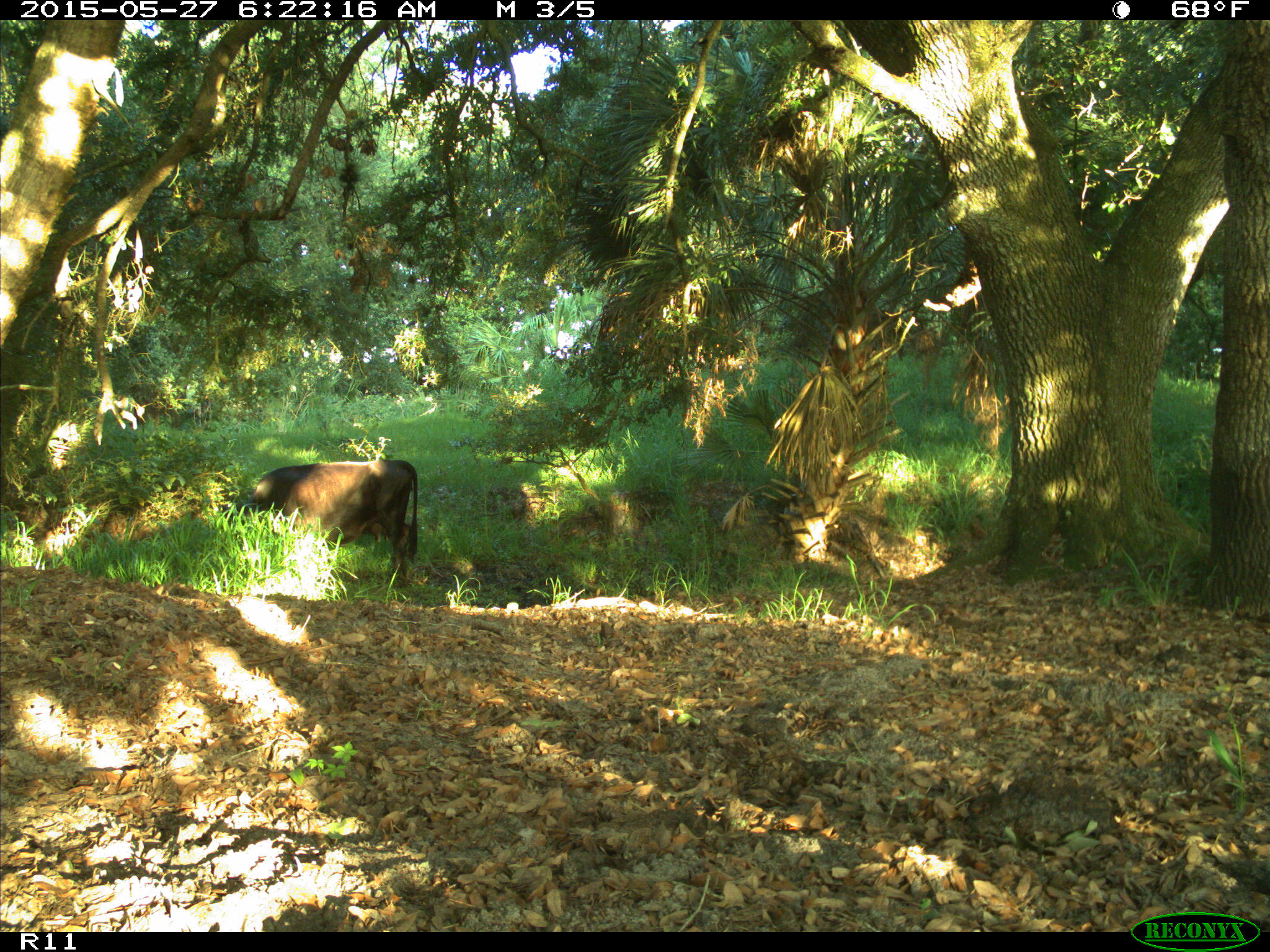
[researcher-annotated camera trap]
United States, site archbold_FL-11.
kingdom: Animalia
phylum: Chordata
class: Mammalia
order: Artiodactyla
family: Bovidae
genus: Bos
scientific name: Bos taurus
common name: domestic cow